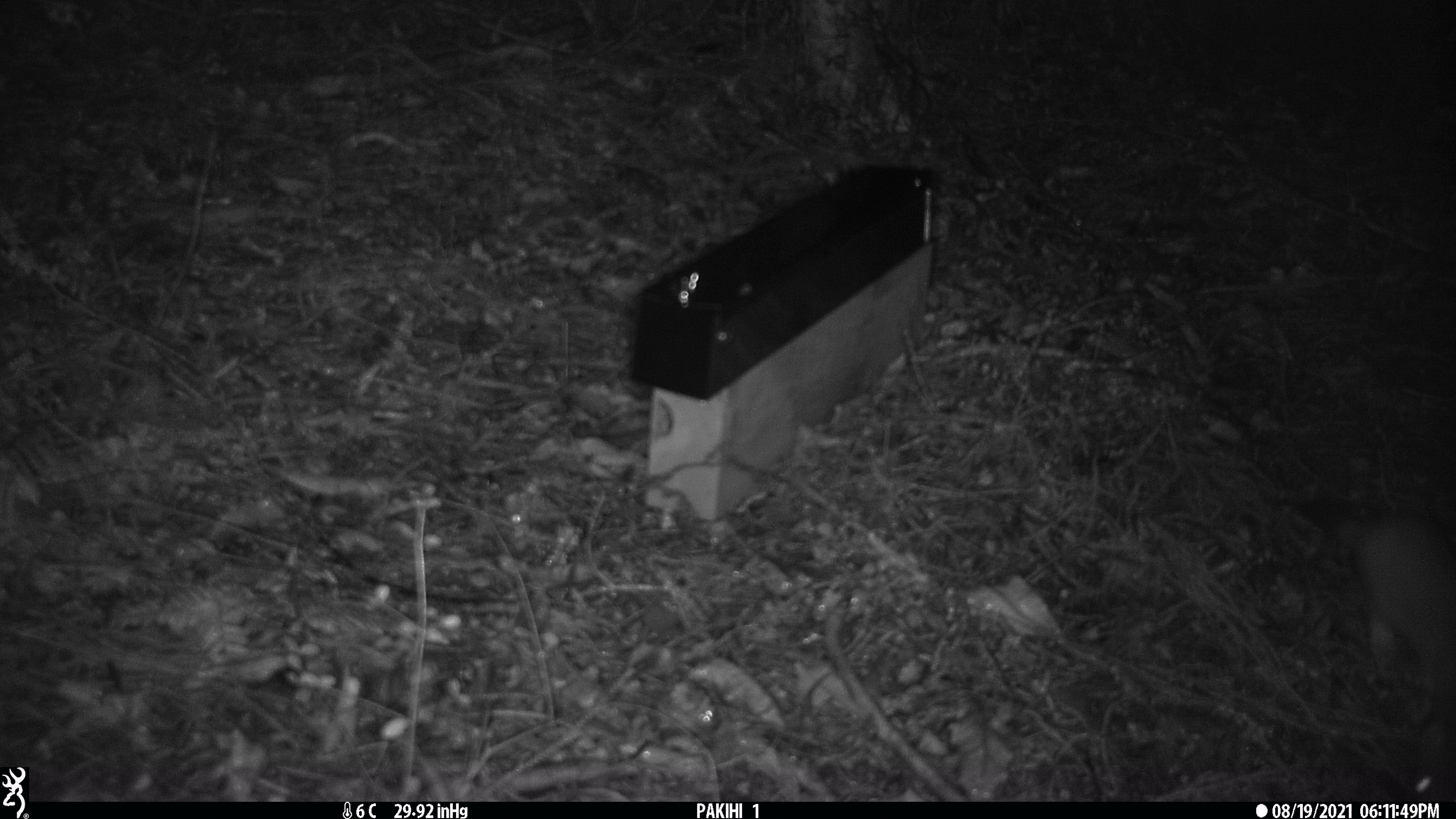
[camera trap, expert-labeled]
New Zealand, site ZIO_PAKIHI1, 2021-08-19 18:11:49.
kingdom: Animalia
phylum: Chordata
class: Mammalia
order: Carnivora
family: Mustelidae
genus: Mustela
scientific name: Mustela erminea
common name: stoat